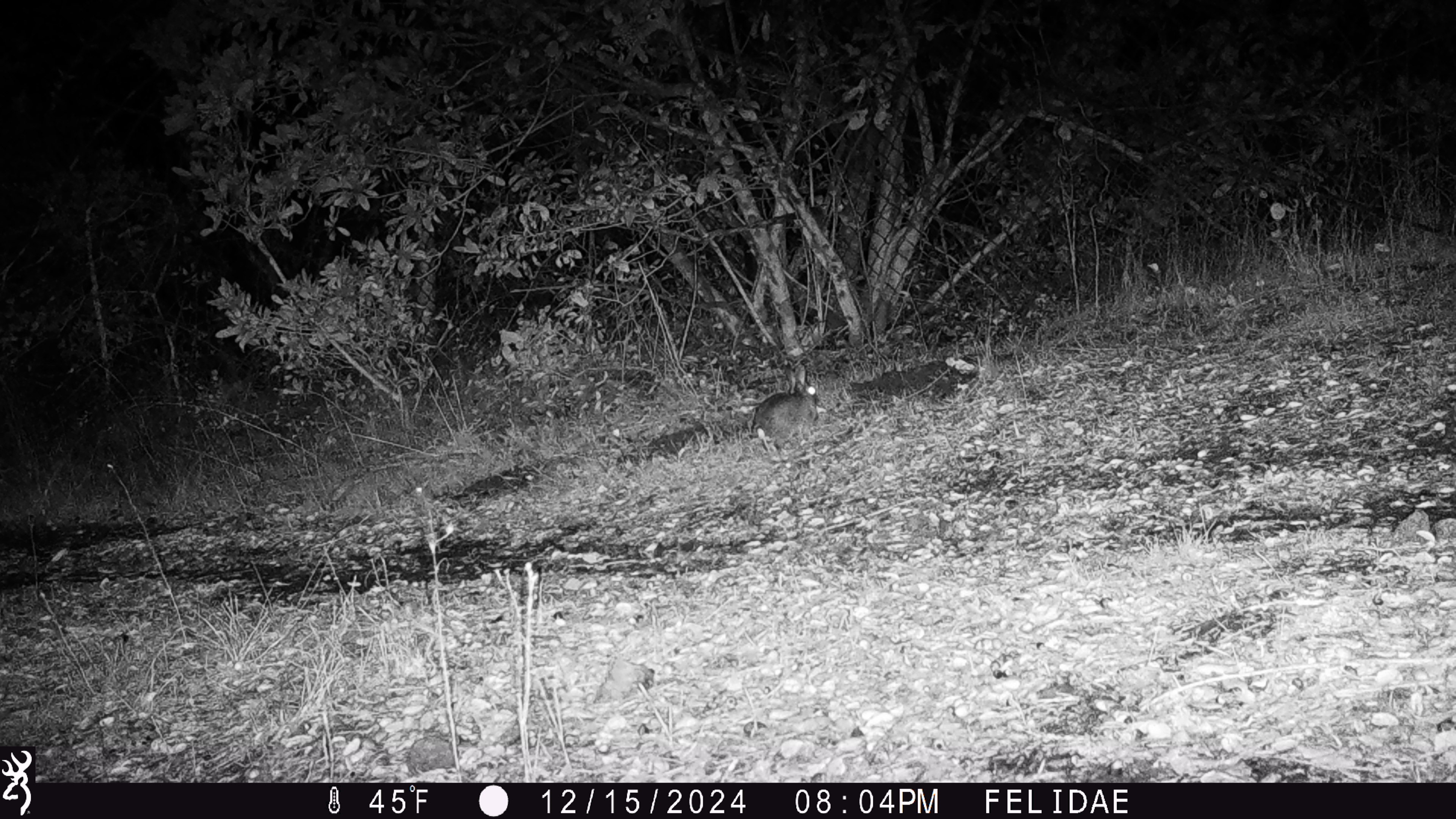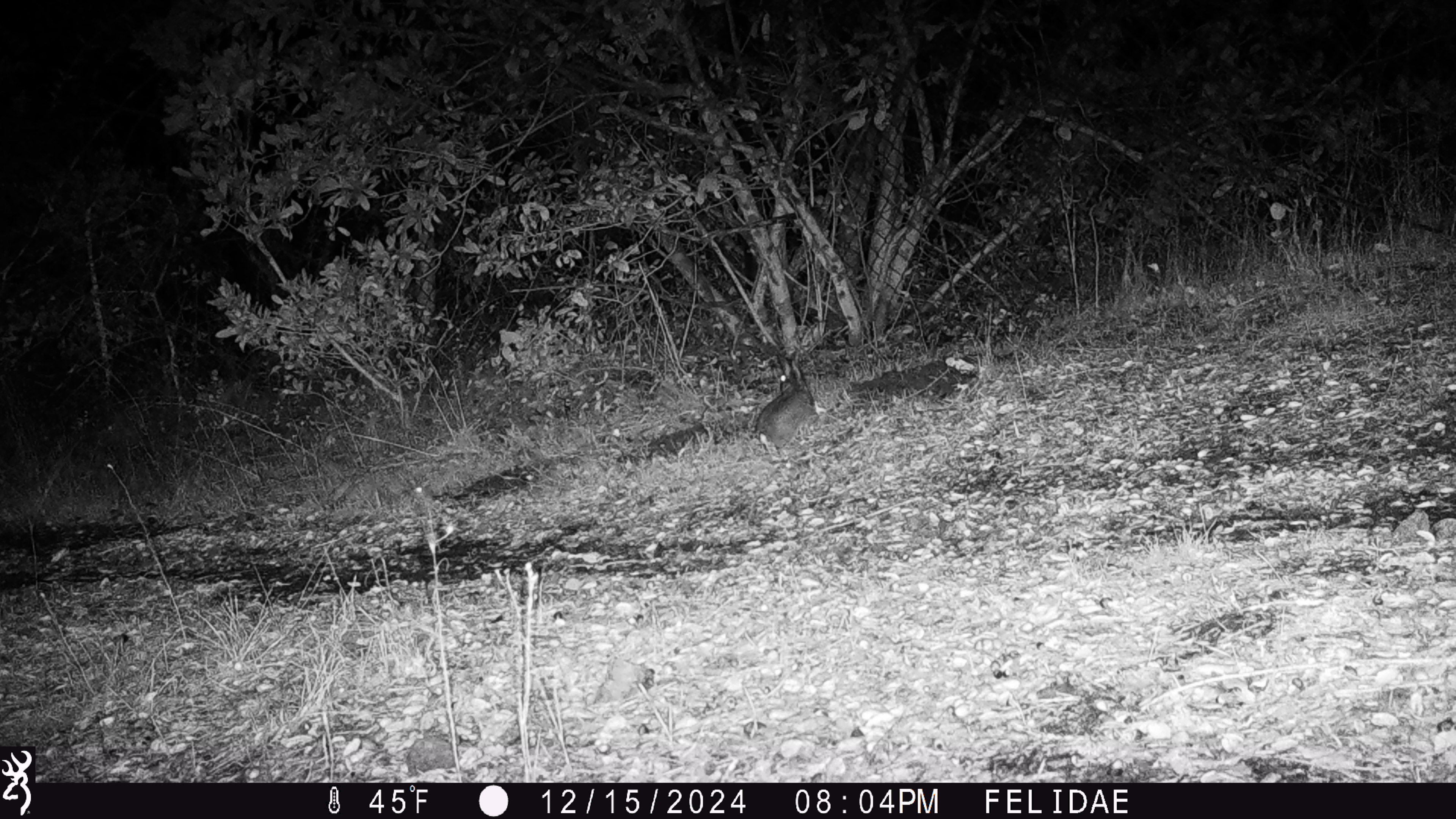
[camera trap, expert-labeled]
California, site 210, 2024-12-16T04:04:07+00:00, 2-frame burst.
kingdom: Animalia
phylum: Chordata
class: Mammalia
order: Lagomorpha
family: Leporidae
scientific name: Leporidae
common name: rabbit